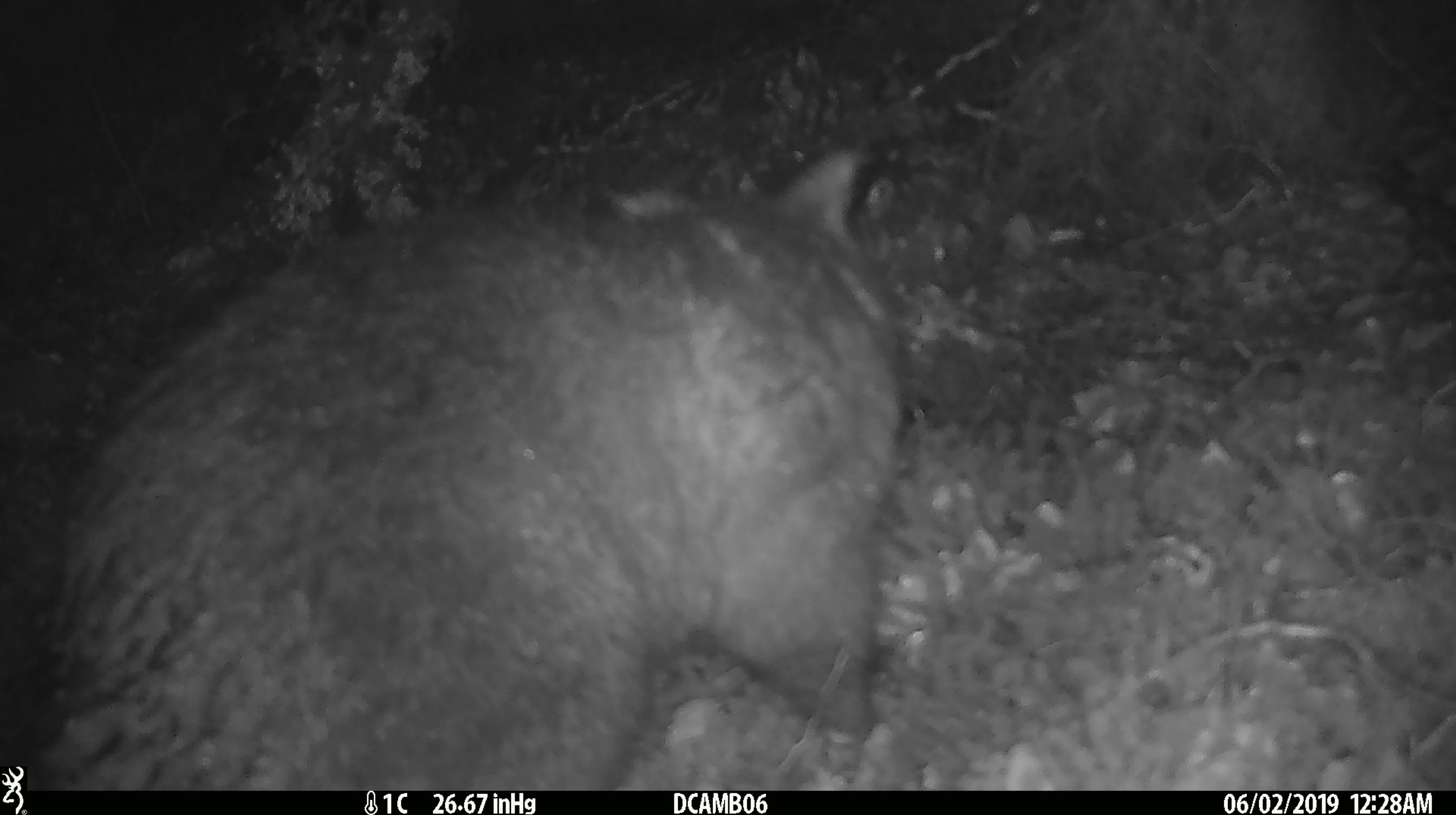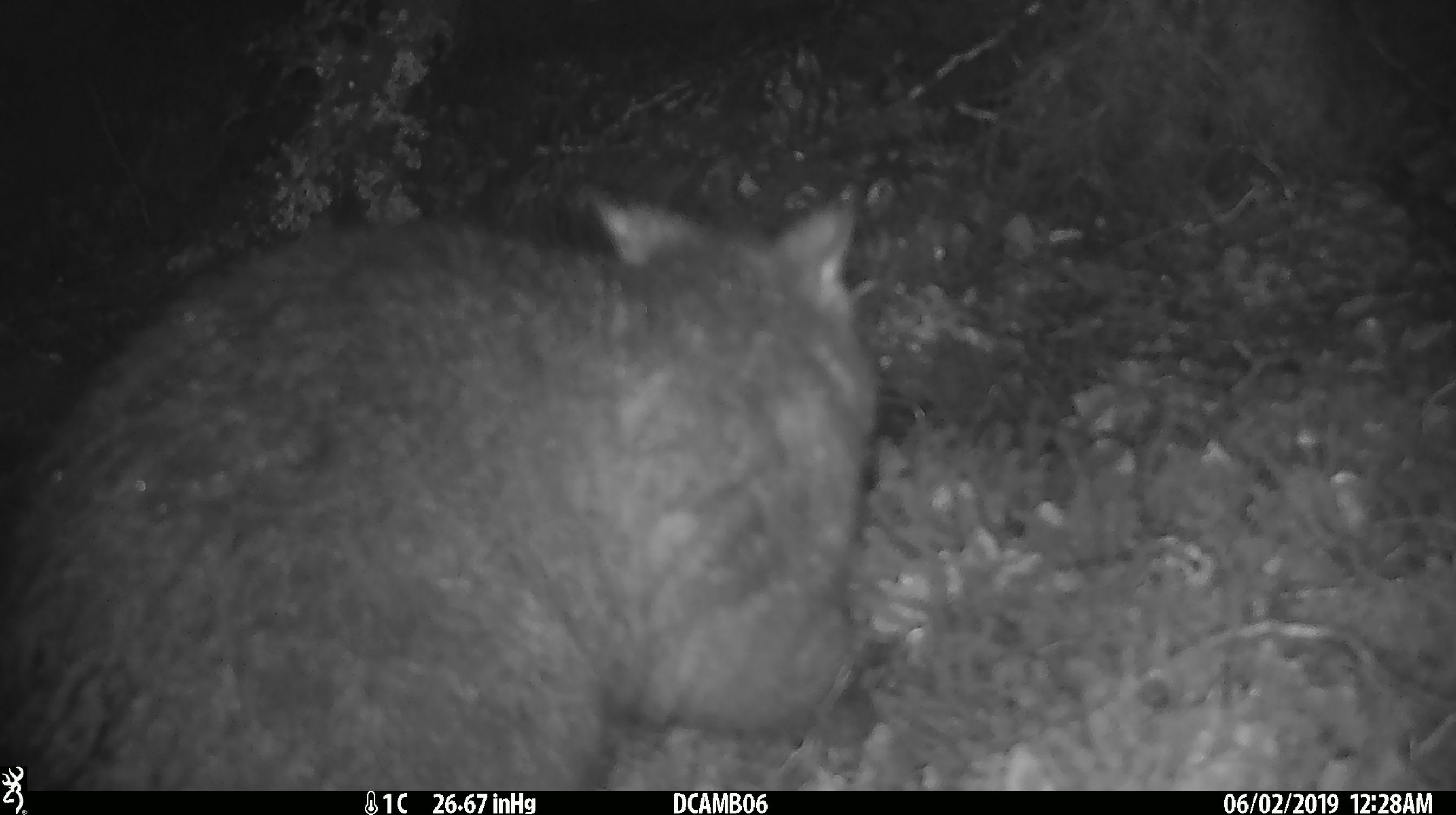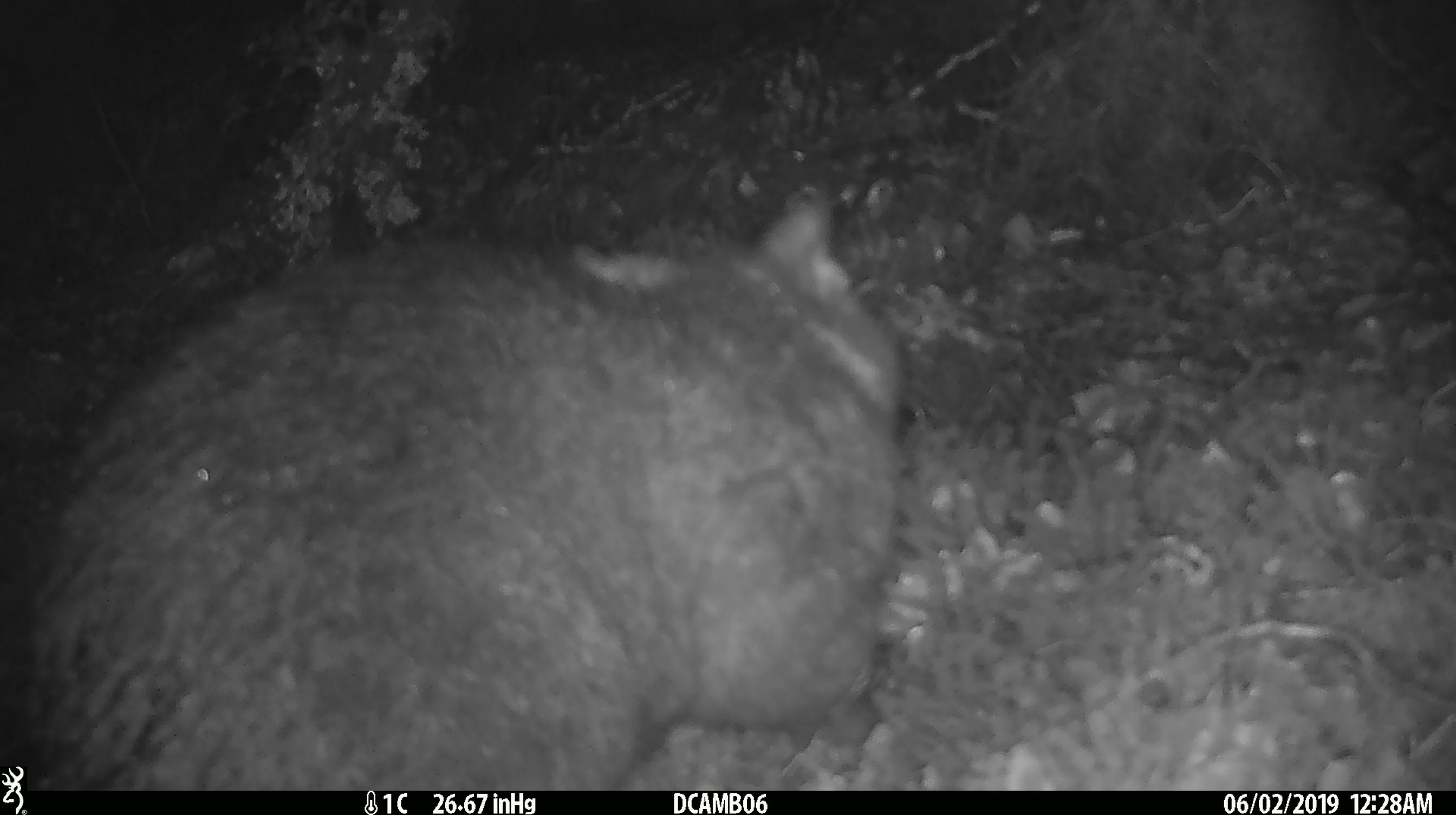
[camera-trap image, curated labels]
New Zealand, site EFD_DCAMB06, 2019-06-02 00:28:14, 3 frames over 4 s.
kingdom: Animalia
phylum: Chordata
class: Mammalia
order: Diprotodontia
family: Phalangeridae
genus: Trichosurus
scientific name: Trichosurus vulpecula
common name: common brushtail possum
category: possum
Possum (common brushtail possum) (Trichosurus vulpecula).